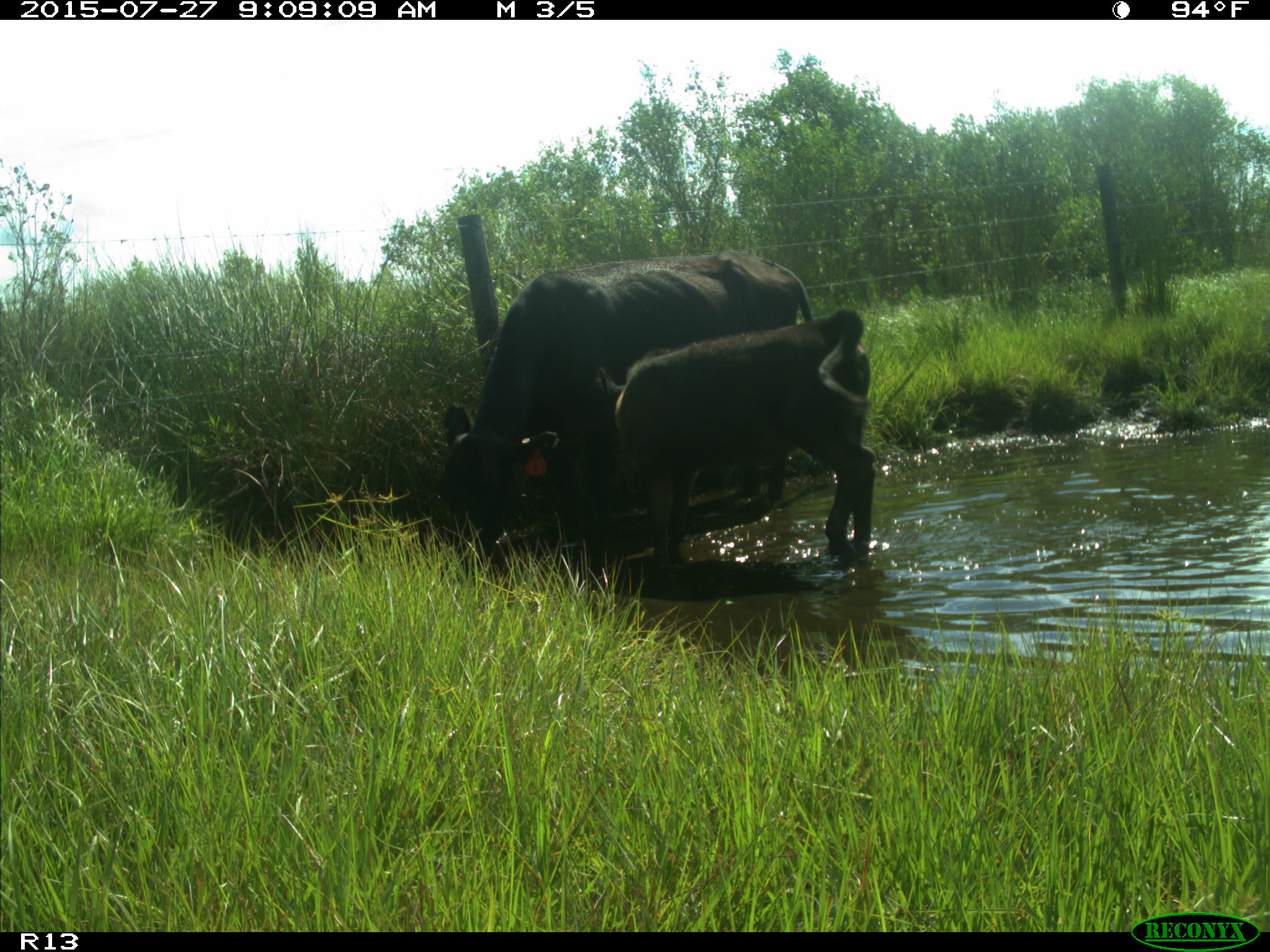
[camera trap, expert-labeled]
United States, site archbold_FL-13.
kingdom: Animalia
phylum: Chordata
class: Mammalia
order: Artiodactyla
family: Suidae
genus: Sus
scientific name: Sus scrofa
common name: wild boar